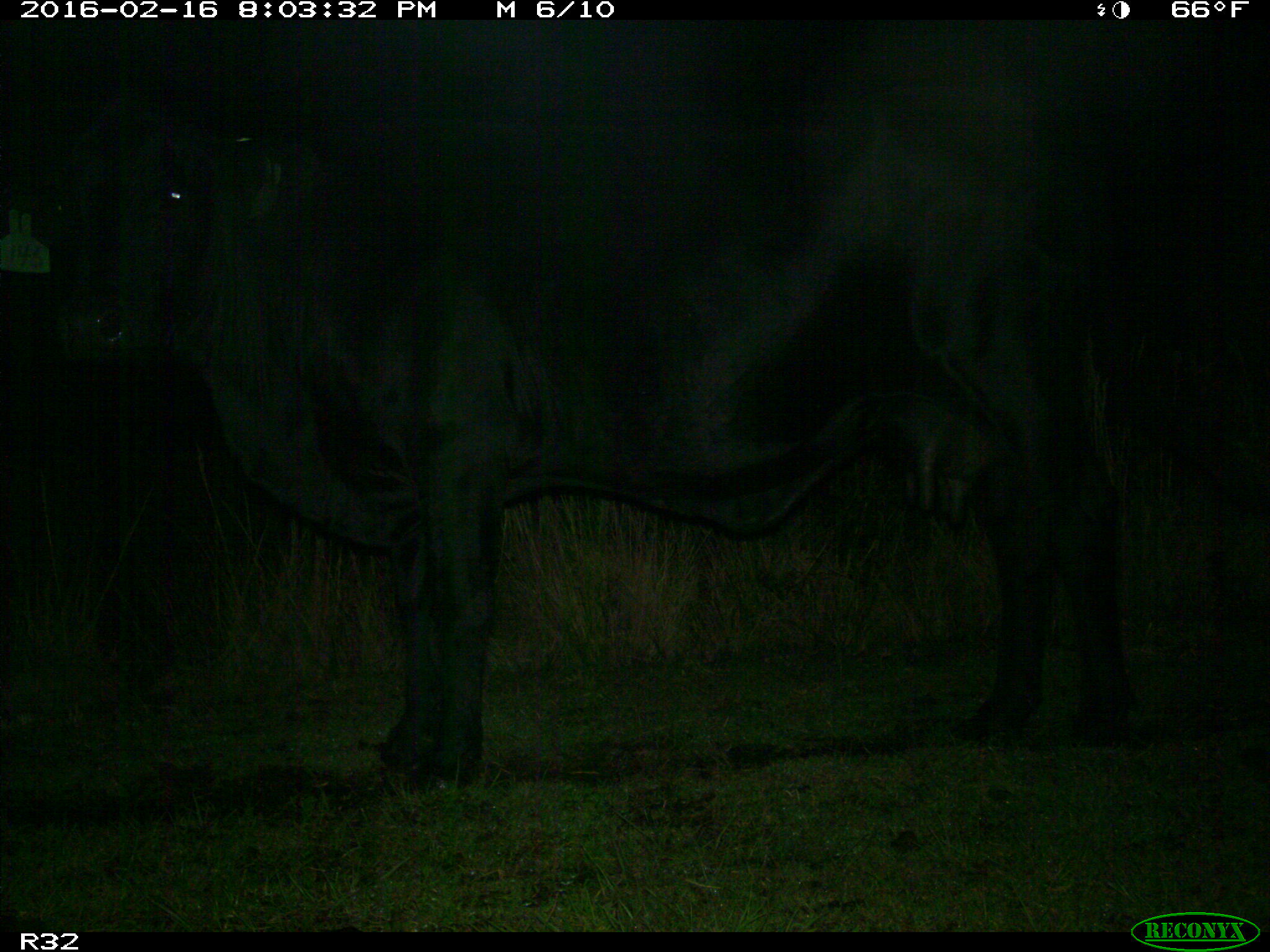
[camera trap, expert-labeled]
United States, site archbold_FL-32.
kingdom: Animalia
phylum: Chordata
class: Mammalia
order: Artiodactyla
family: Bovidae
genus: Bos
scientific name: Bos taurus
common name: domestic cow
Bos taurus (domestic cow).